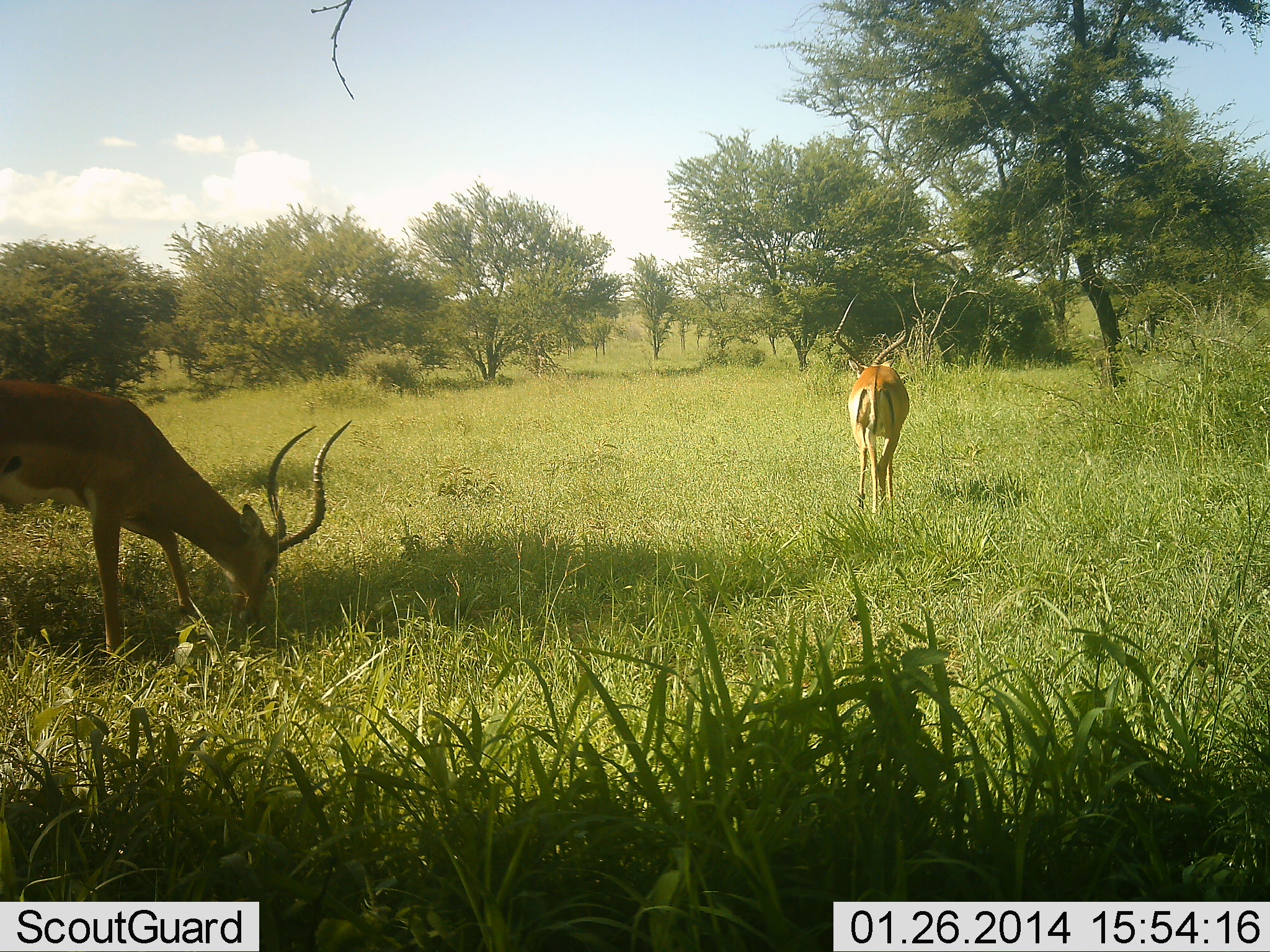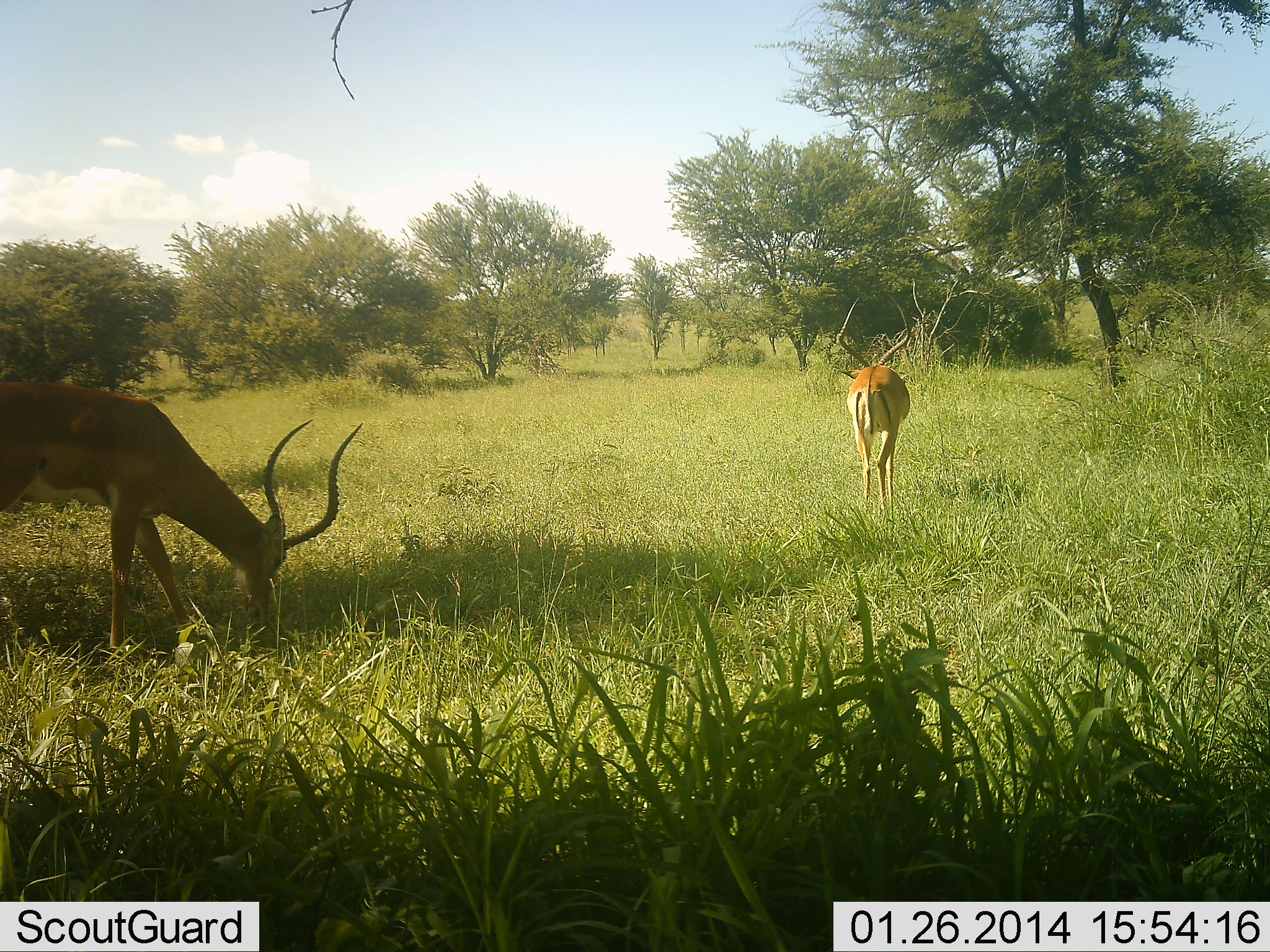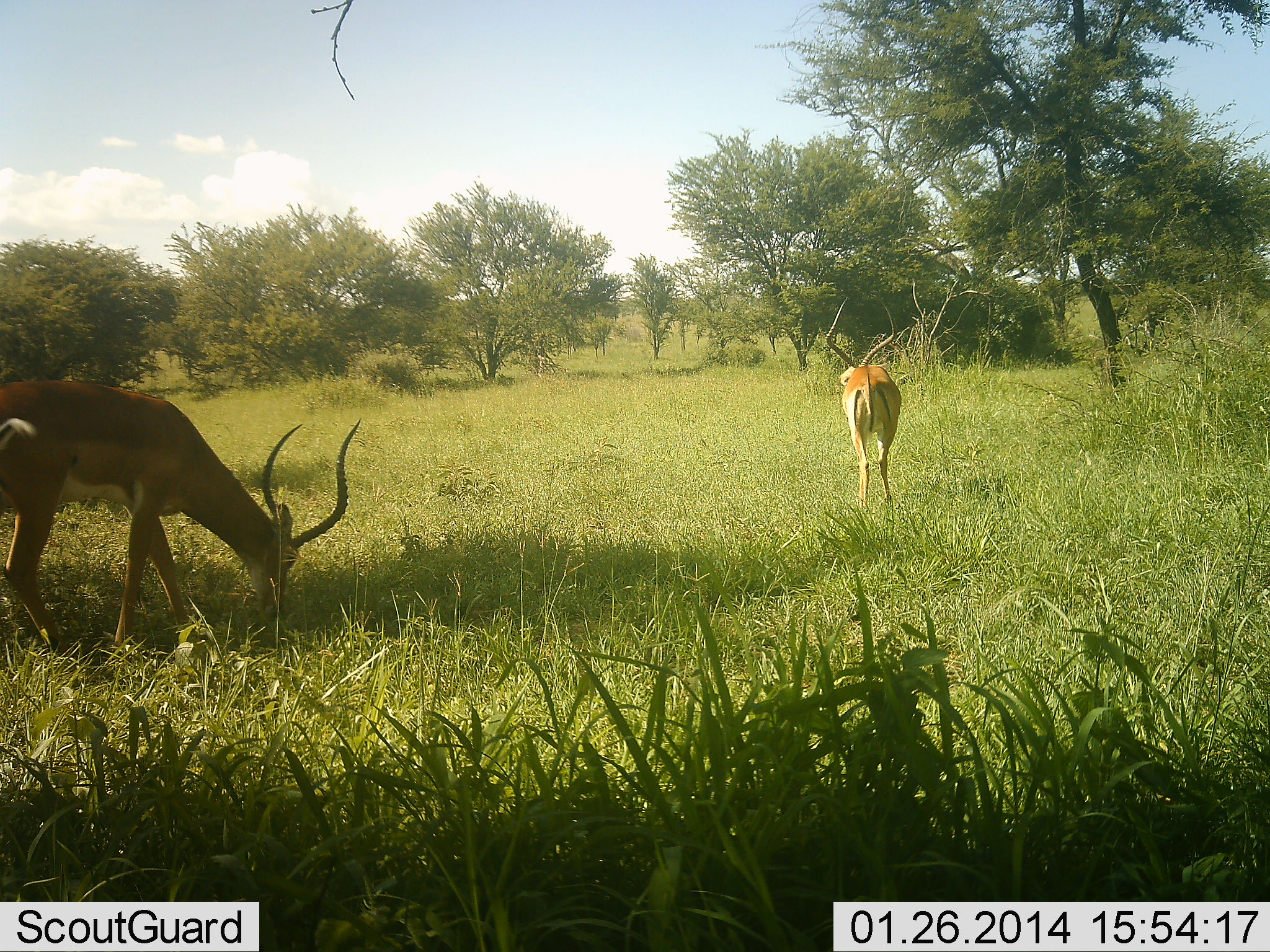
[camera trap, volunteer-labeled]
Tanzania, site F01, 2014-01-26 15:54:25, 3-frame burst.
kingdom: Animalia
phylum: Chordata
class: Mammalia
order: Artiodactyla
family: Bovidae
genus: Aepyceros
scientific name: Aepyceros melampus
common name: impala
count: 2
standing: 18%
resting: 0%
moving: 64%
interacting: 0%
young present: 0%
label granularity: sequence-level